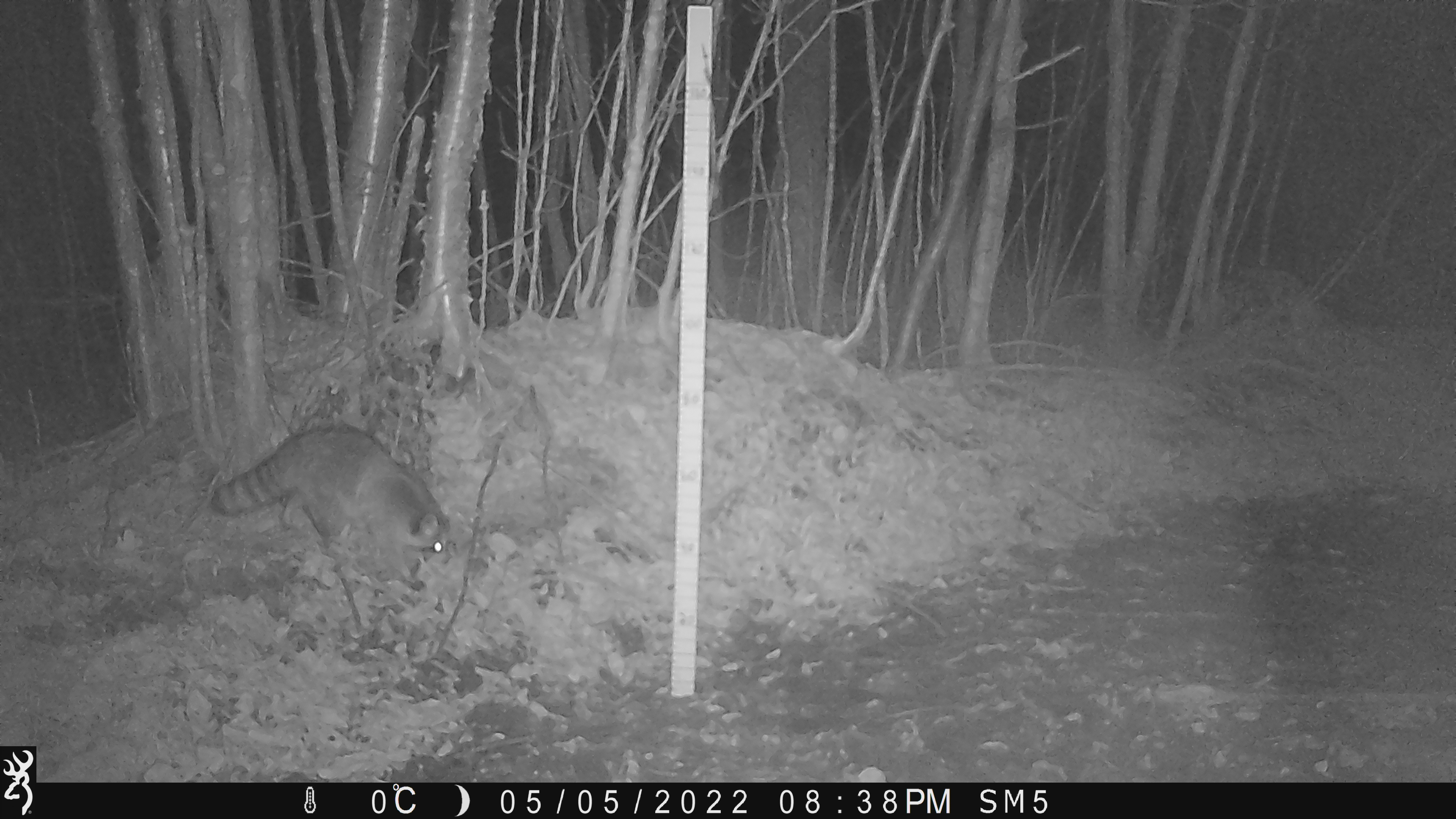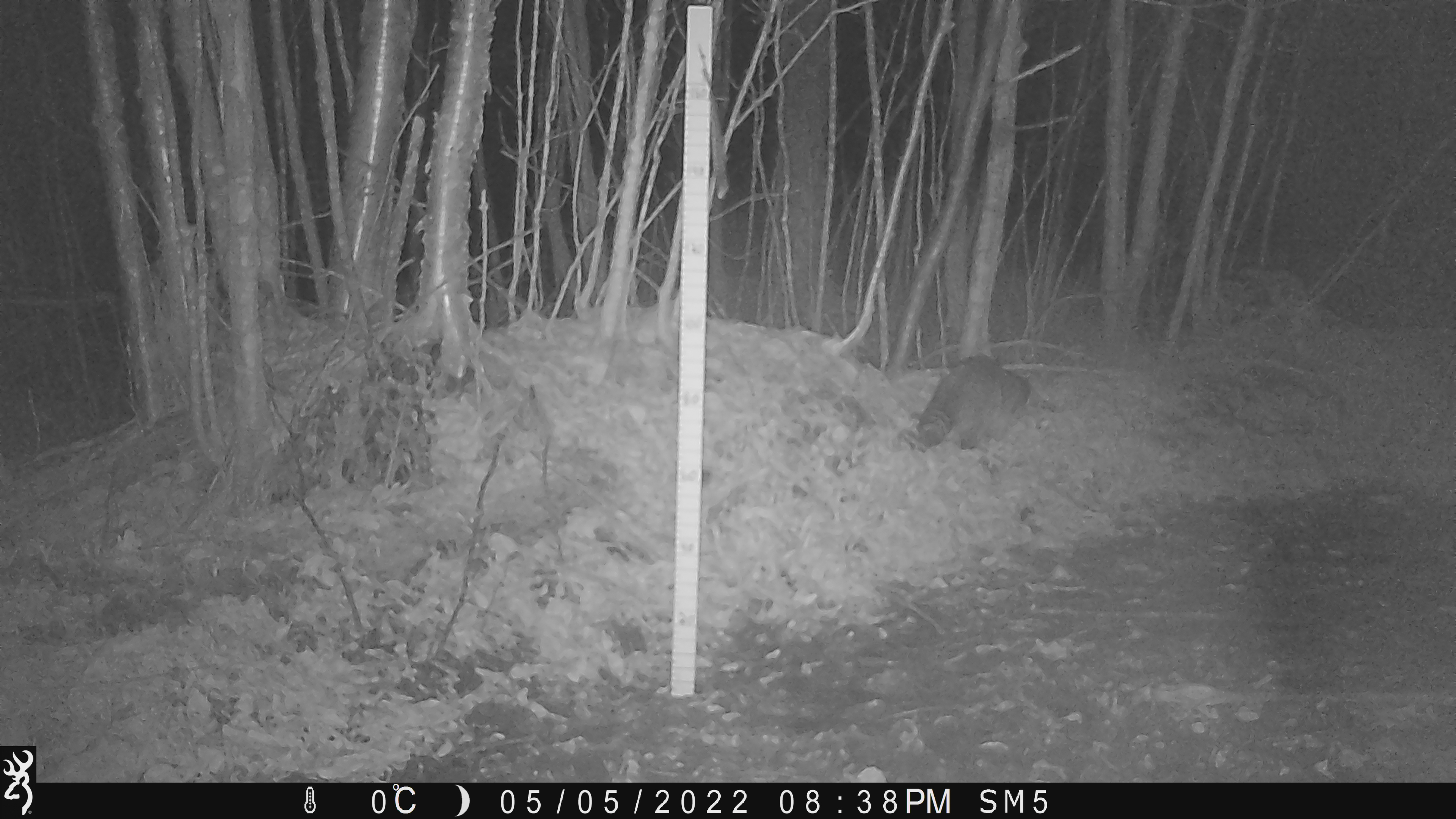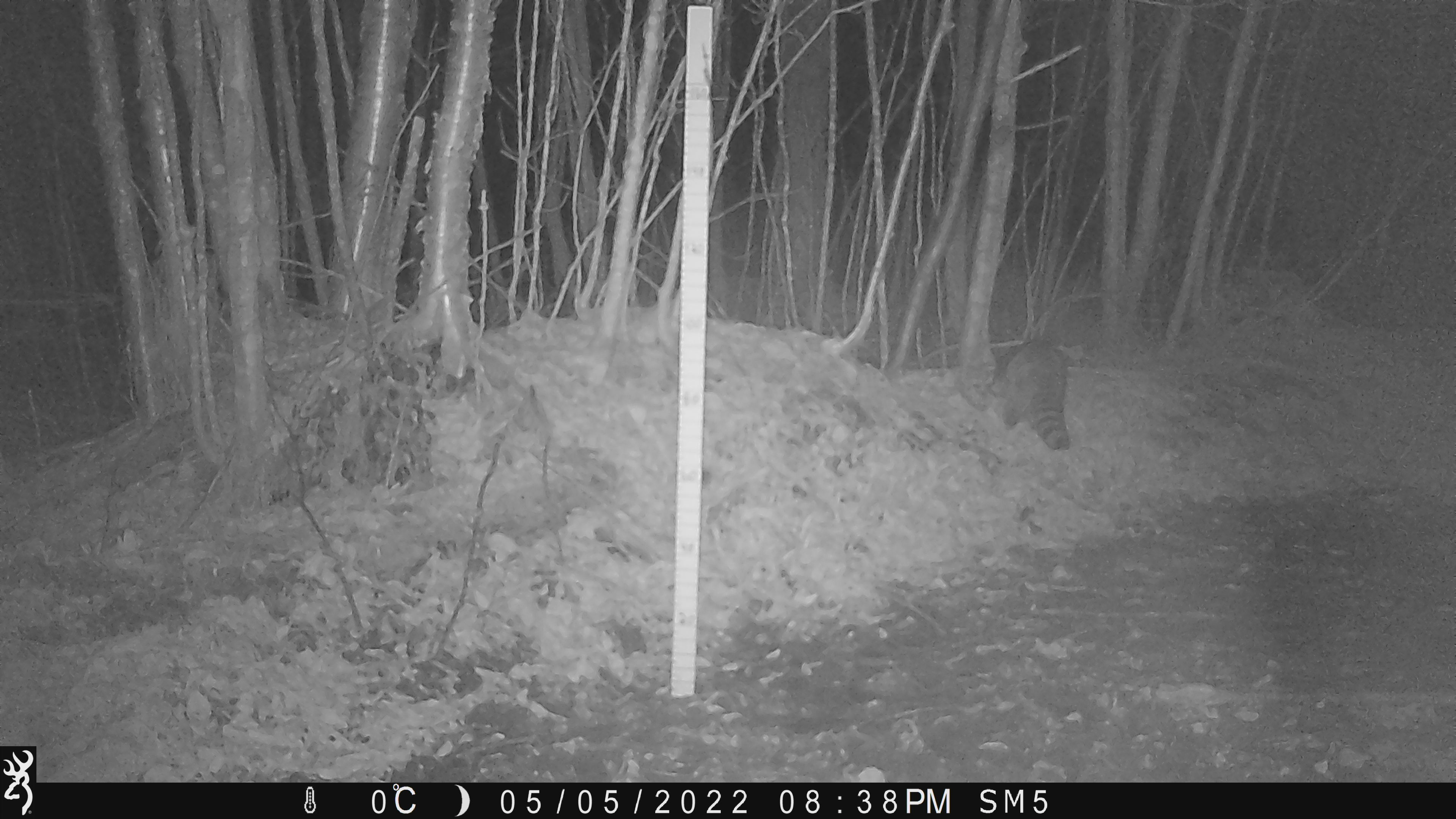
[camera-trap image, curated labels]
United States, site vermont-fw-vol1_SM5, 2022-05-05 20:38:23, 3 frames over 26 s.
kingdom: Animalia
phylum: Chordata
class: Mammalia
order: Carnivora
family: Procyonidae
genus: Procyon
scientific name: Procyon lotor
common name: raccoon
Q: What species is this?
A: Raccoon (Procyon lotor).